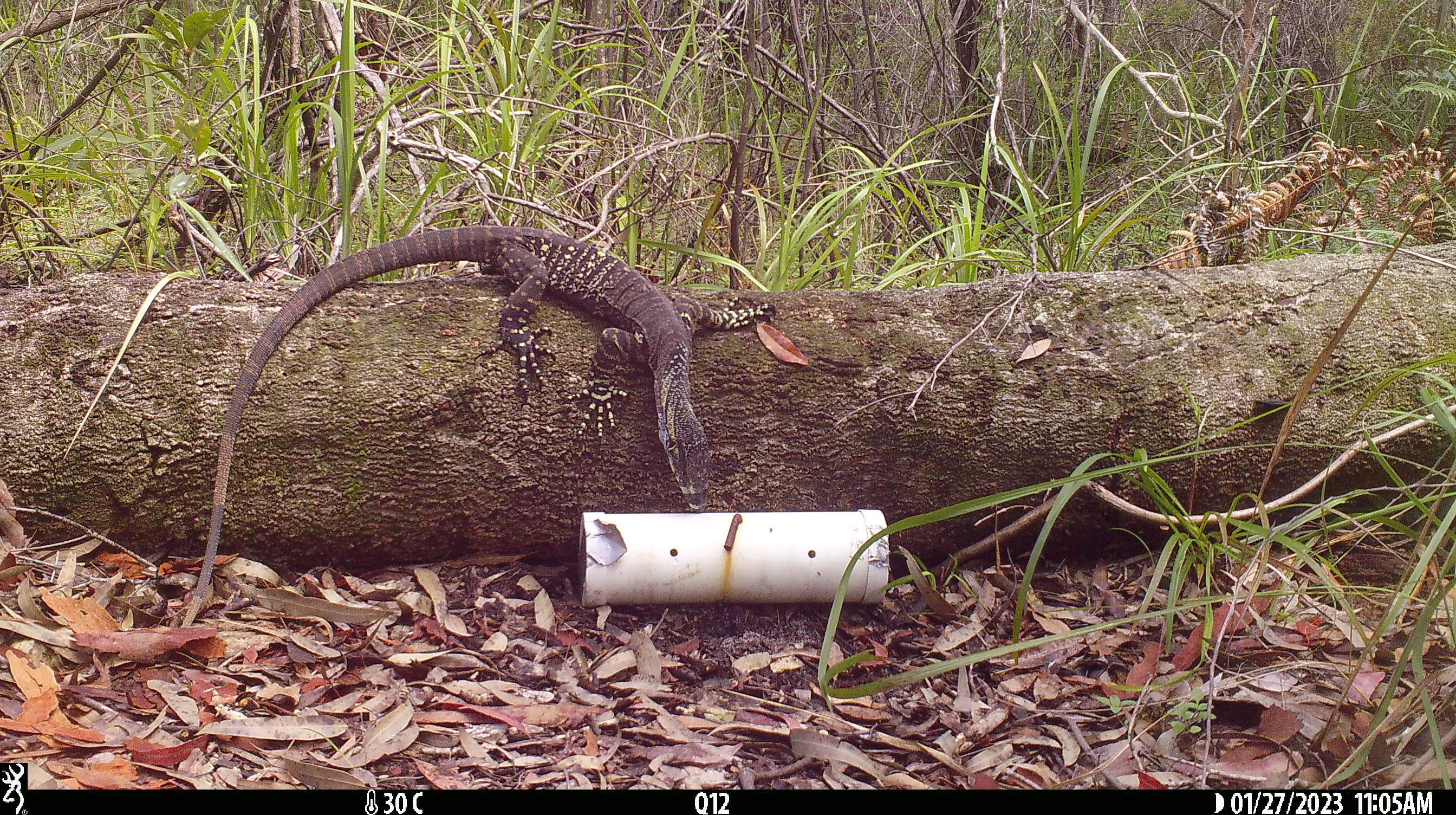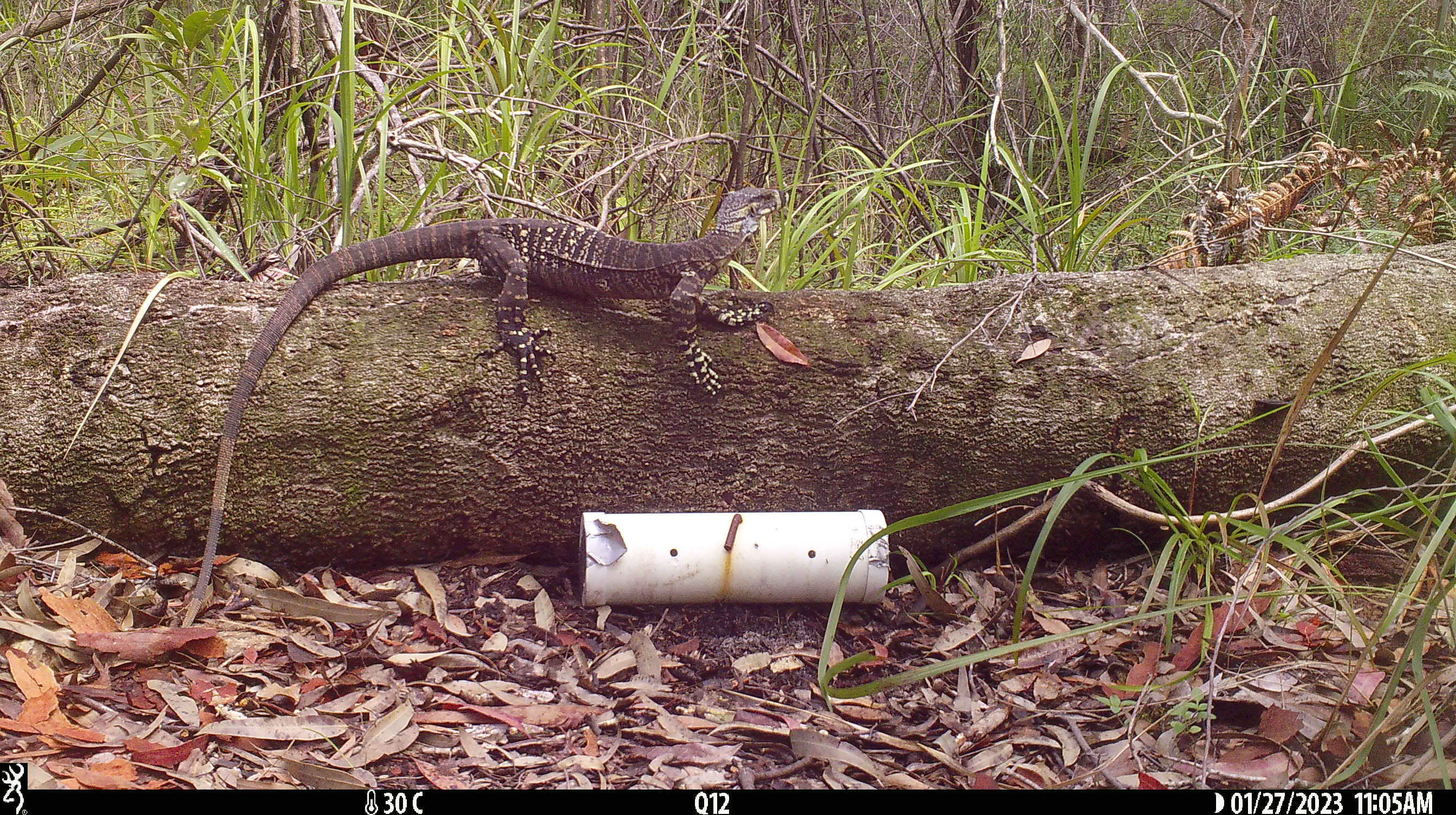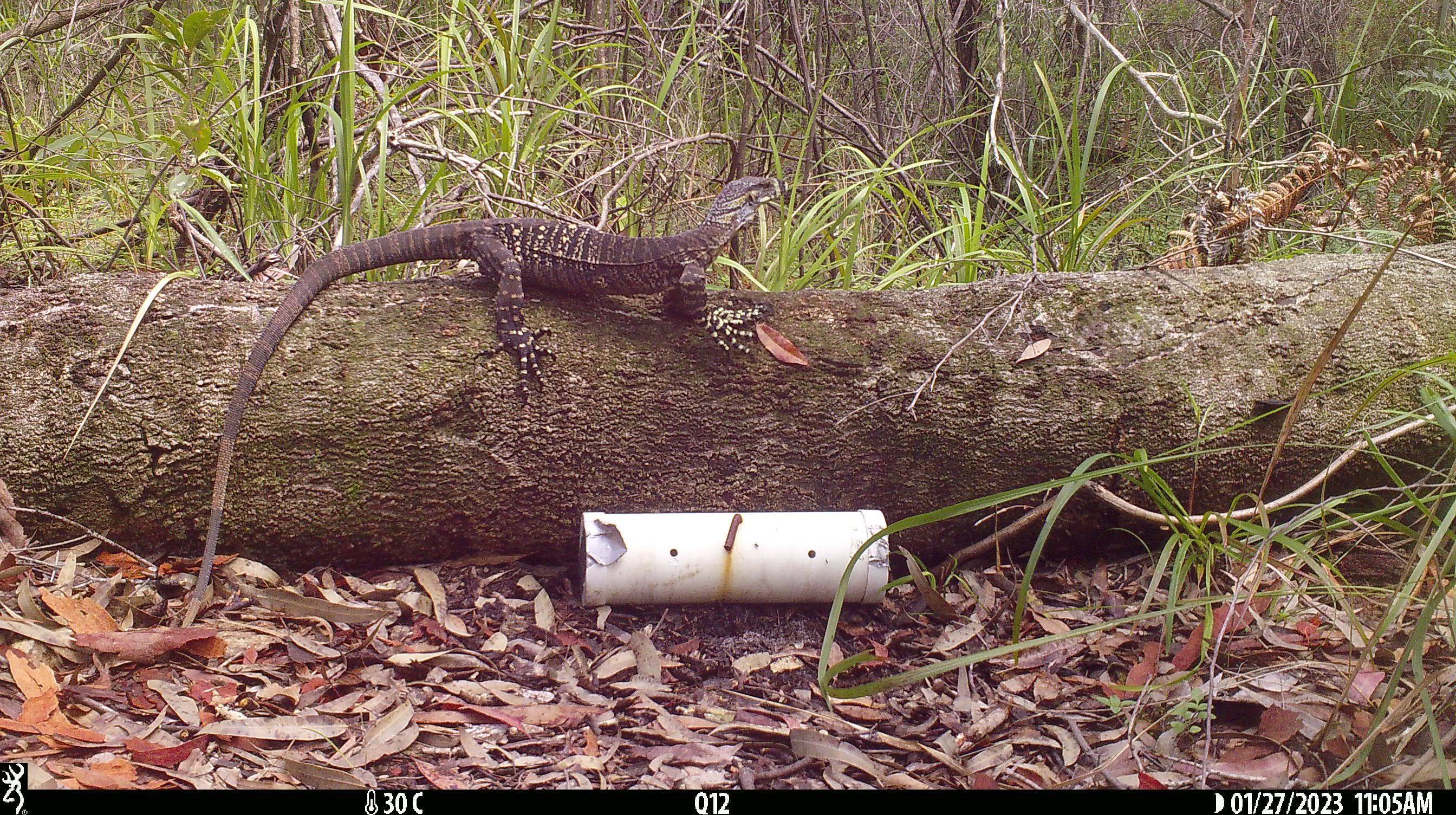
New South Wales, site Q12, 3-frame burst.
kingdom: Animalia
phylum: Chordata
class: Reptilia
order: Squamata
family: Varanidae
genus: Varanus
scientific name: Varanus varius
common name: lace monitor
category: goanna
Goanna (lace monitor) (Varanus varius).